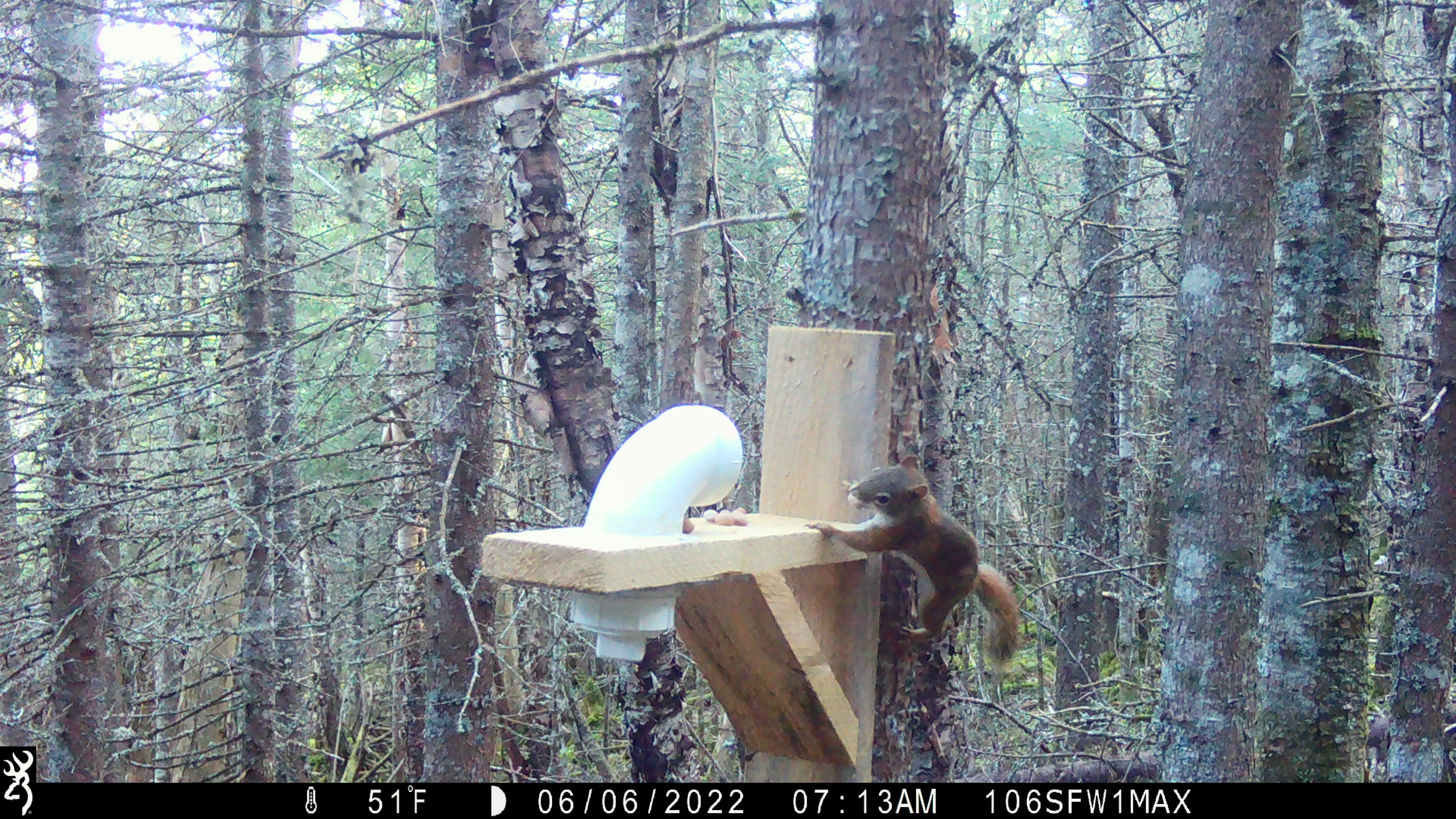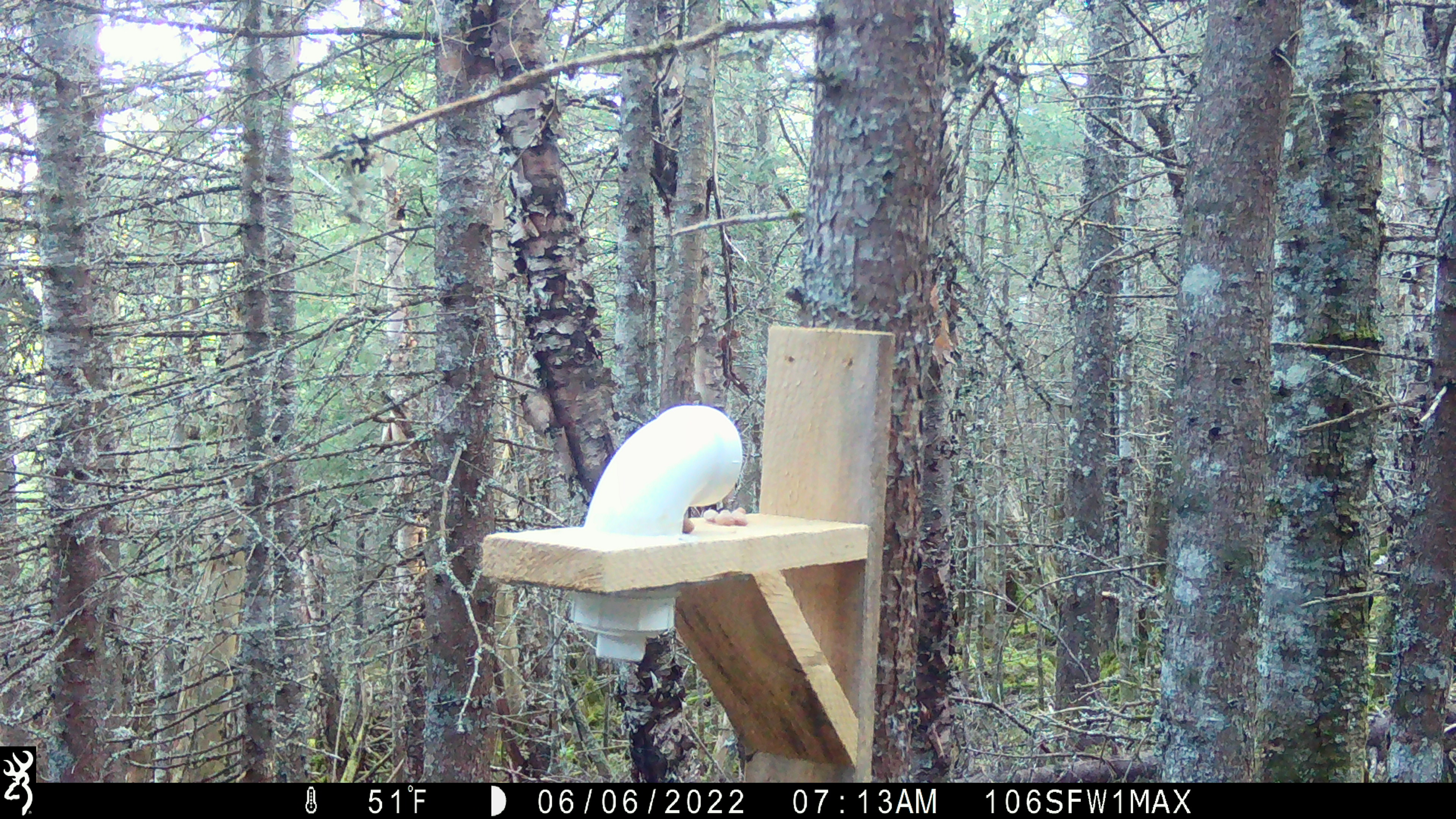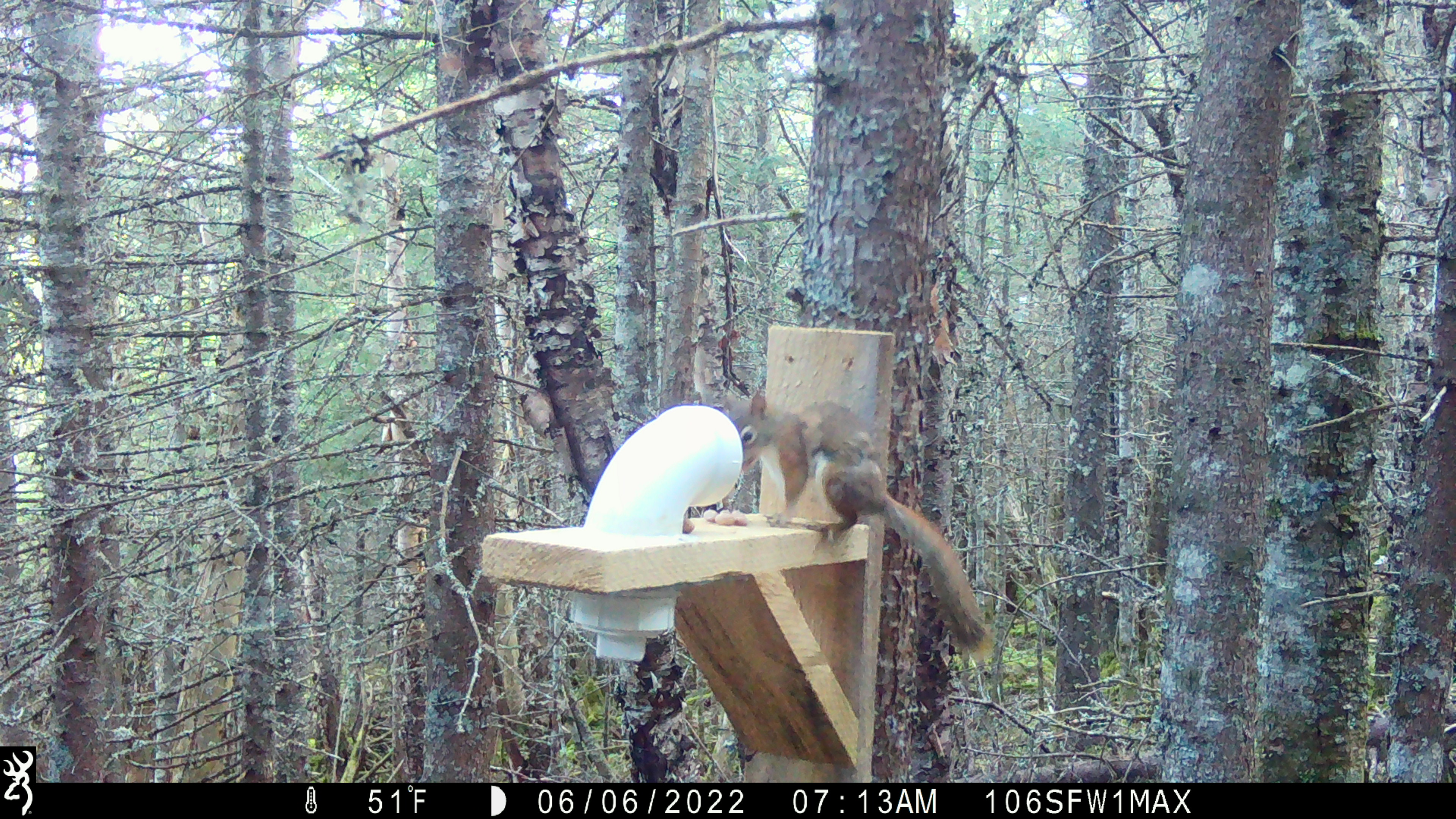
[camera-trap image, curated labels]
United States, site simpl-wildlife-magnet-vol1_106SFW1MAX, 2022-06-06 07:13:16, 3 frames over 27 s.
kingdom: Animalia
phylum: Chordata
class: Mammalia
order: Rodentia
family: Sciuridae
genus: Tamiasciurus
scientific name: Tamiasciurus hudsonicus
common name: red squirrel